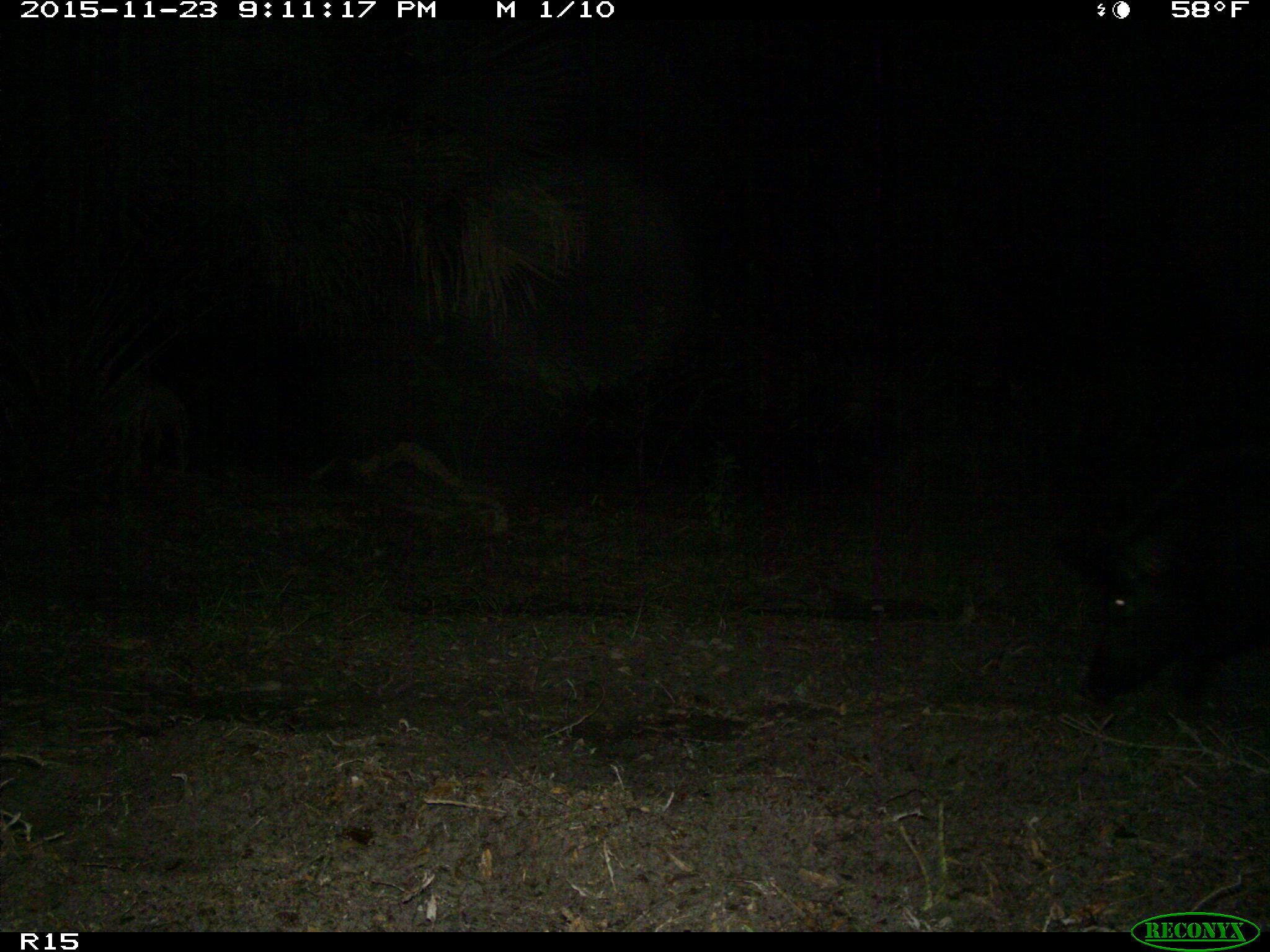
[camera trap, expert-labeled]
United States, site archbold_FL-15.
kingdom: Animalia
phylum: Chordata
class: Mammalia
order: Artiodactyla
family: Suidae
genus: Sus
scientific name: Sus scrofa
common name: wild boar